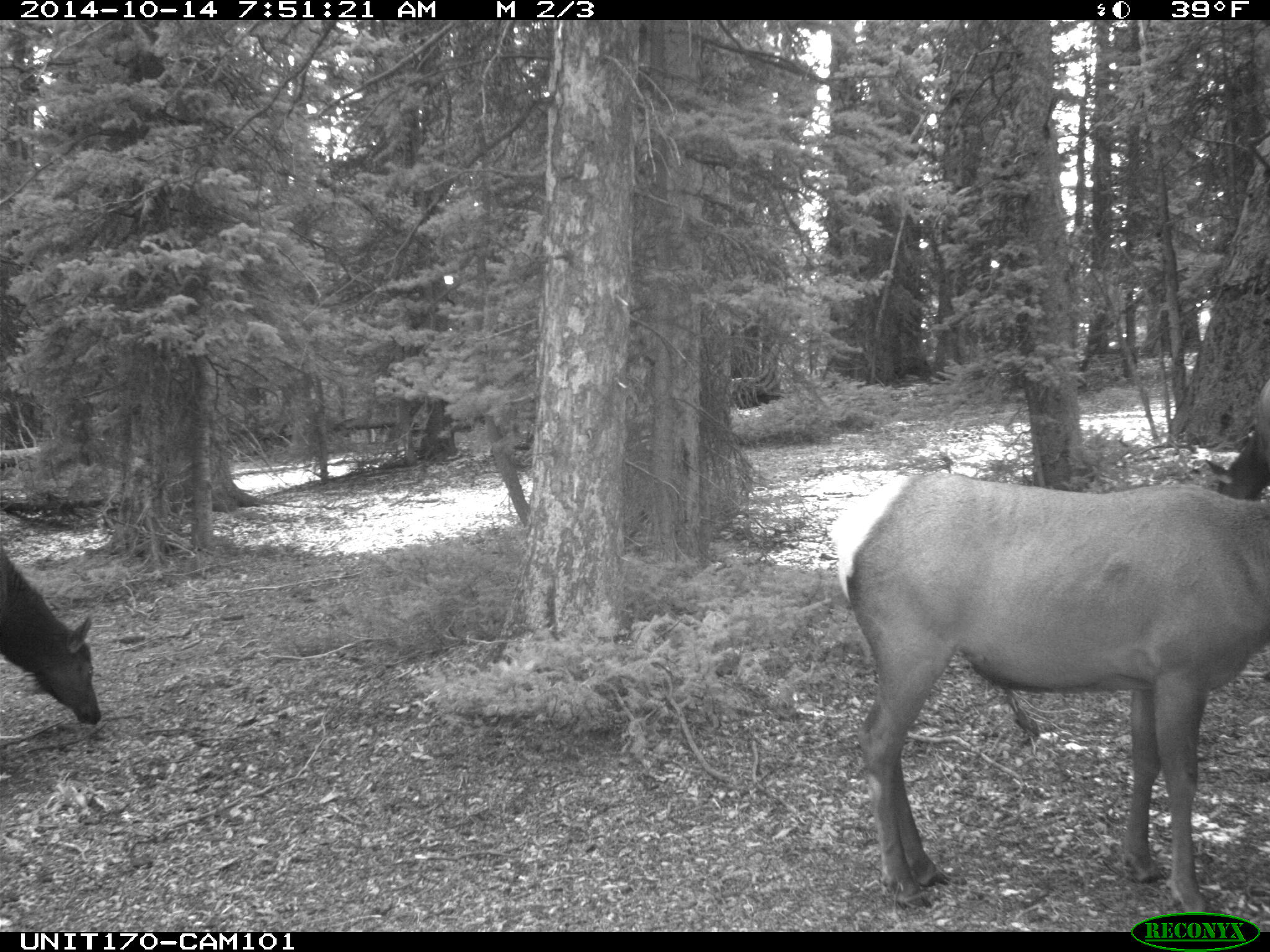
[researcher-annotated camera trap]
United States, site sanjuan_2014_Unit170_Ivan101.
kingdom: Animalia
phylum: Chordata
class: Mammalia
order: Artiodactyla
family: Cervidae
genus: Cervus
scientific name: Cervus elaphus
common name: red deer